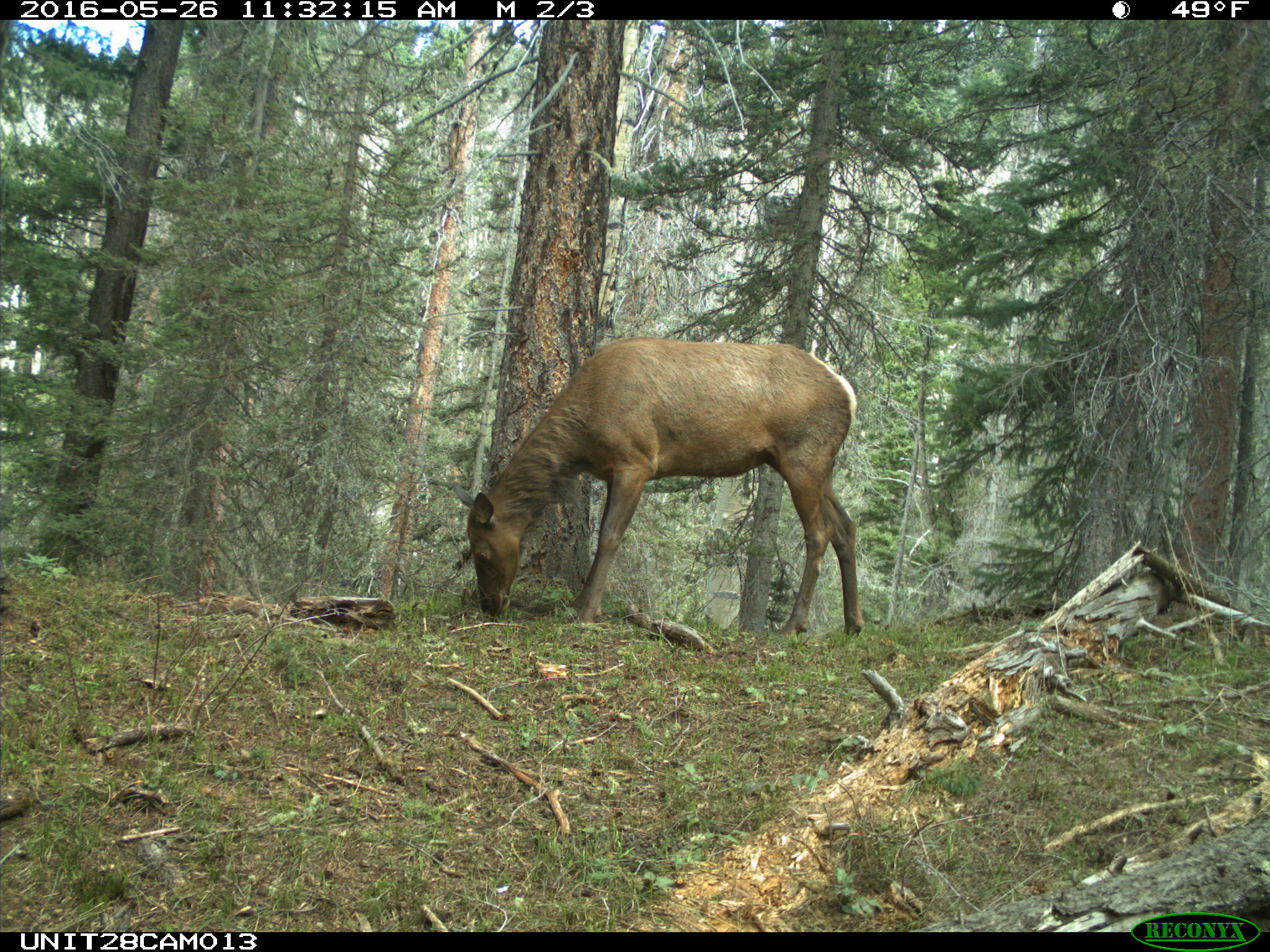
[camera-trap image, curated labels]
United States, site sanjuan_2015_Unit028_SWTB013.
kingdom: Animalia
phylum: Chordata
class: Mammalia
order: Artiodactyla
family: Cervidae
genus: Cervus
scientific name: Cervus elaphus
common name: red deer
Cervus elaphus (red deer).